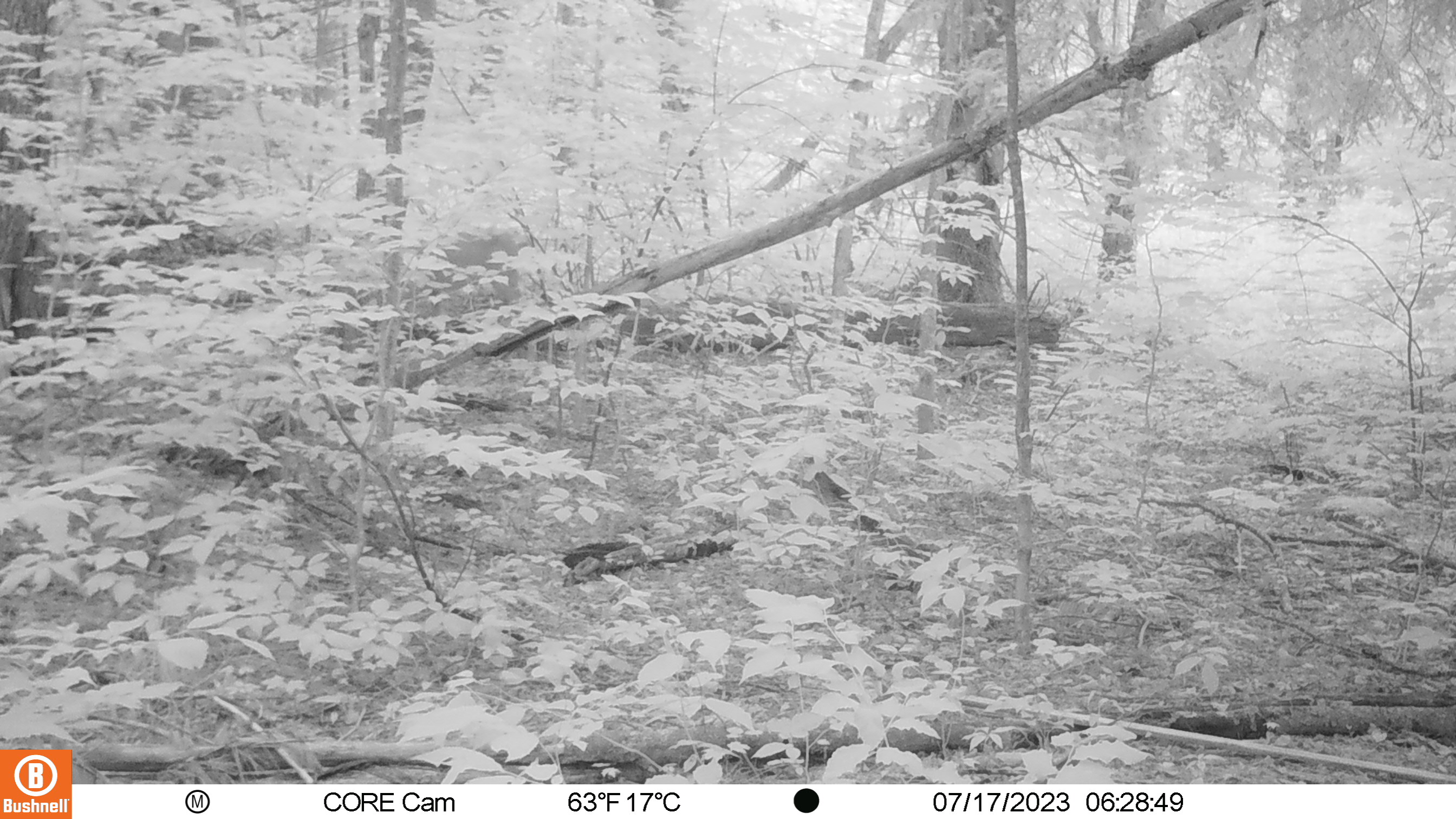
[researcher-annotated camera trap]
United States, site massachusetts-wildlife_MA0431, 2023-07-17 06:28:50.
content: unidentified animal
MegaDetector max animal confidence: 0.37